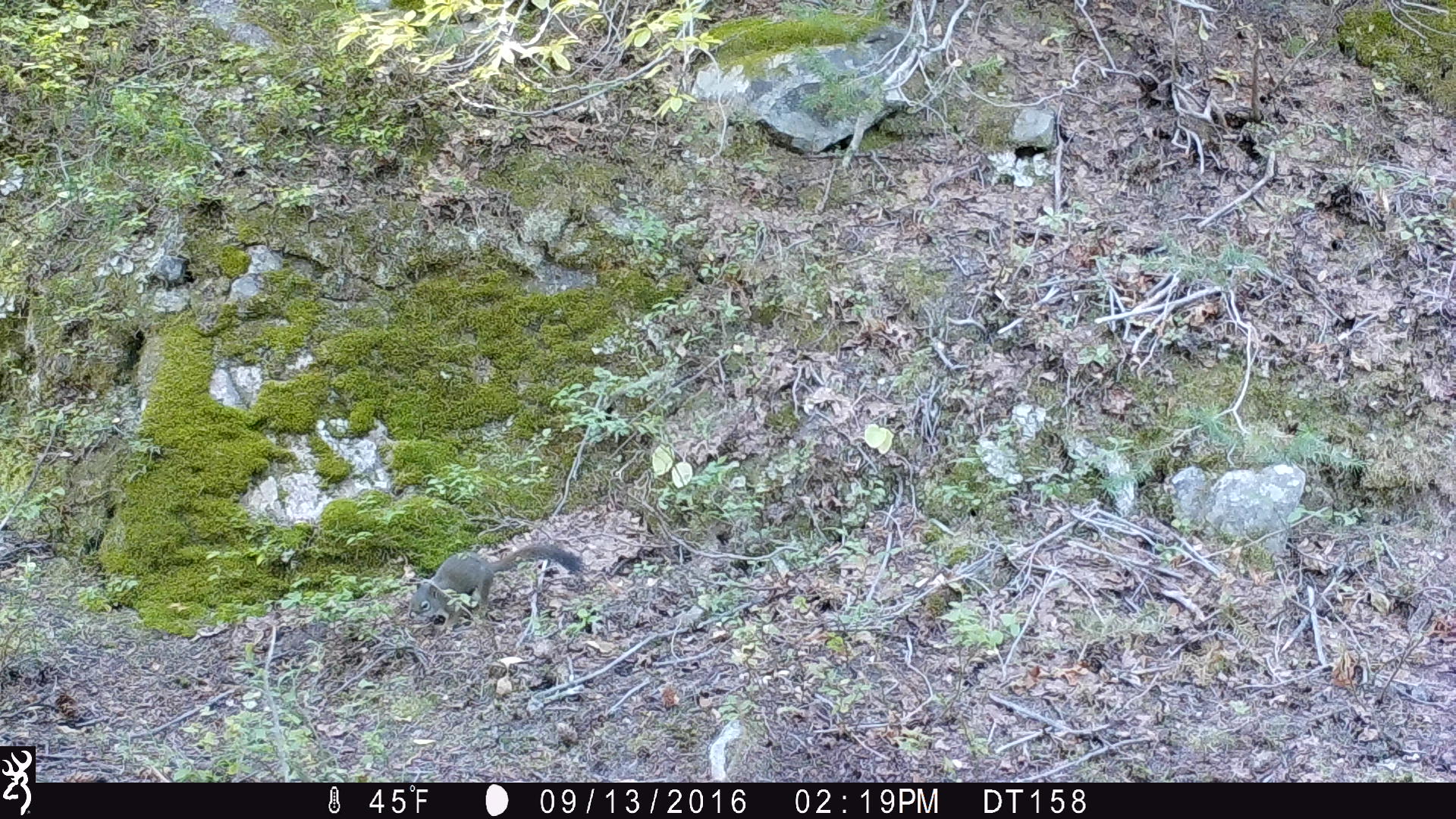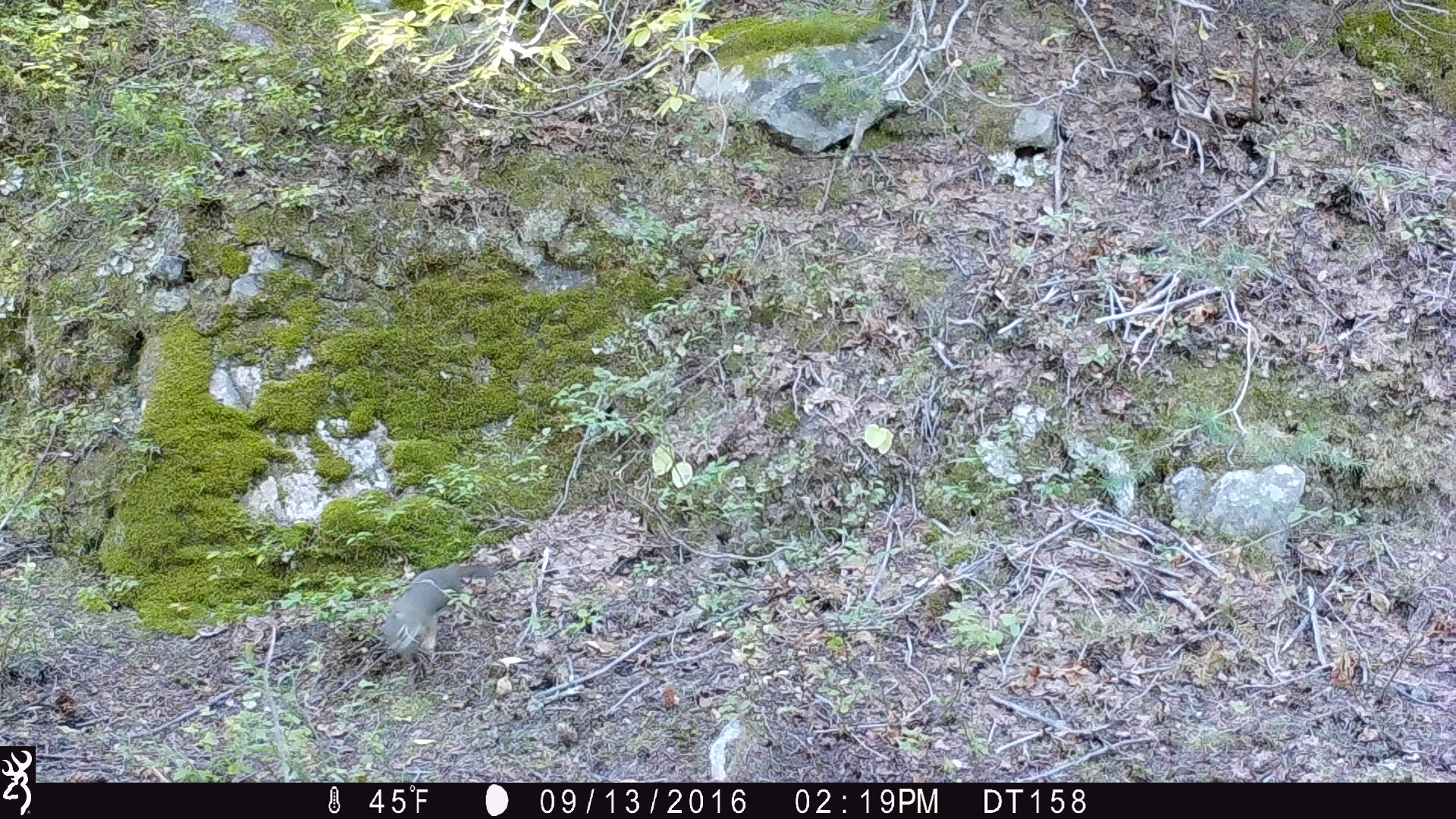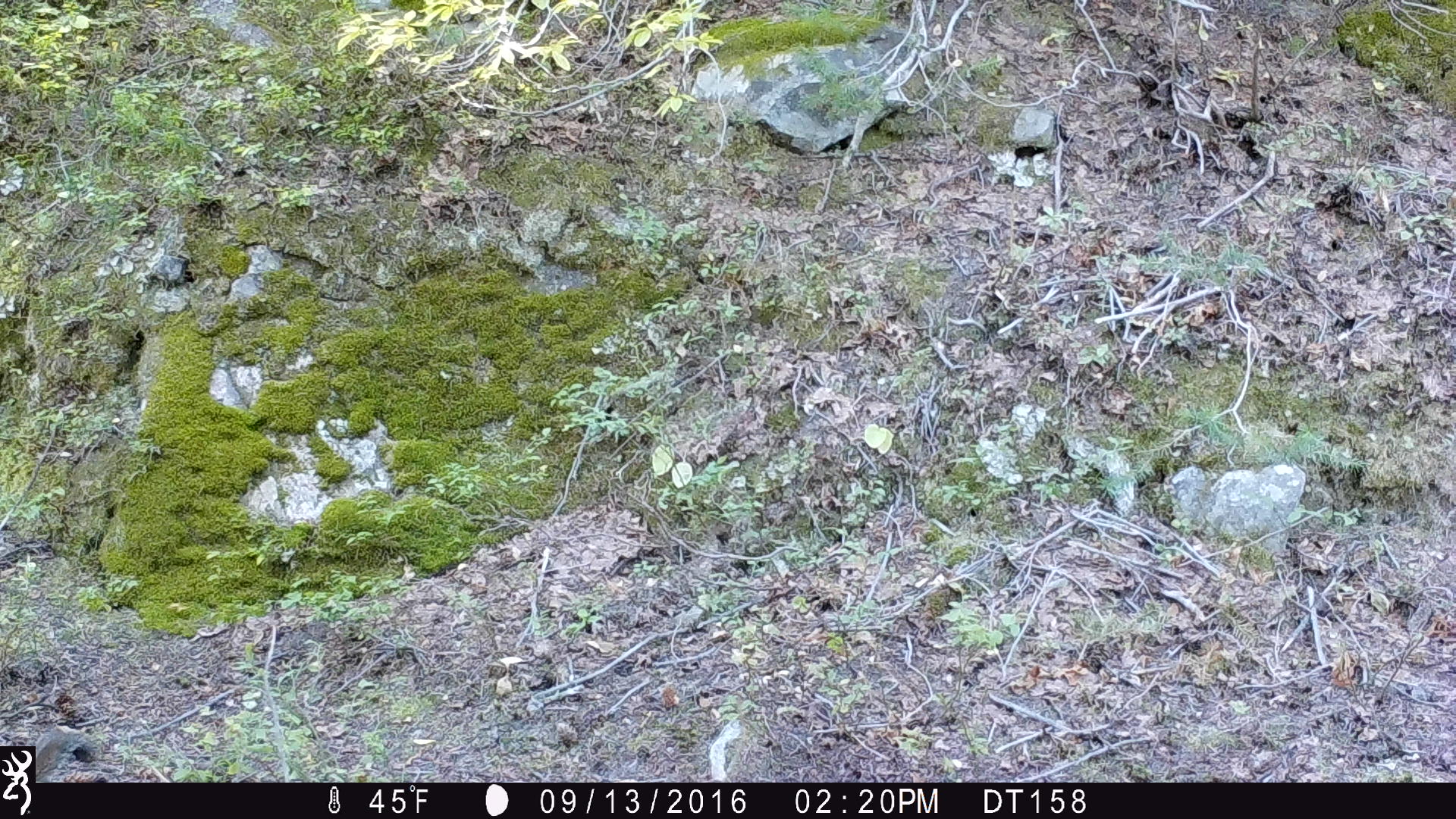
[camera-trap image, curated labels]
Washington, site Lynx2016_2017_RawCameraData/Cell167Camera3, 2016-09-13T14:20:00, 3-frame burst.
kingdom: Animalia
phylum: Chordata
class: Mammalia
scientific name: Mammalia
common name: small mammal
Small mammal (Mammalia). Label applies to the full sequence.